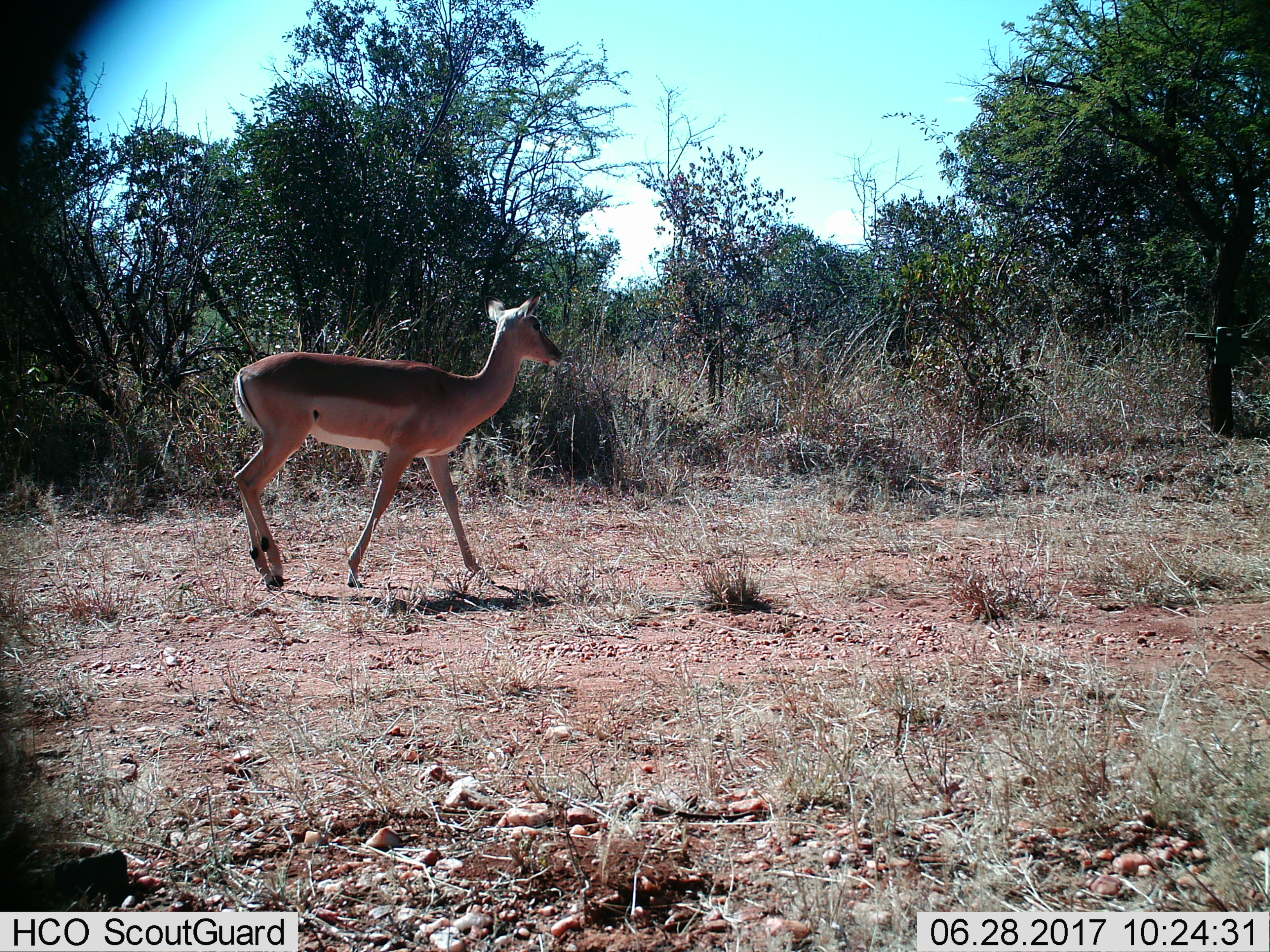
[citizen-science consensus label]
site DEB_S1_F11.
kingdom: Animalia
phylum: Chordata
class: Mammalia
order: Artiodactyla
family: Bovidae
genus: Aepyceros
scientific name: Aepyceros melampus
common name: impala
Impala (Aepyceros melampus), count 1. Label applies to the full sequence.